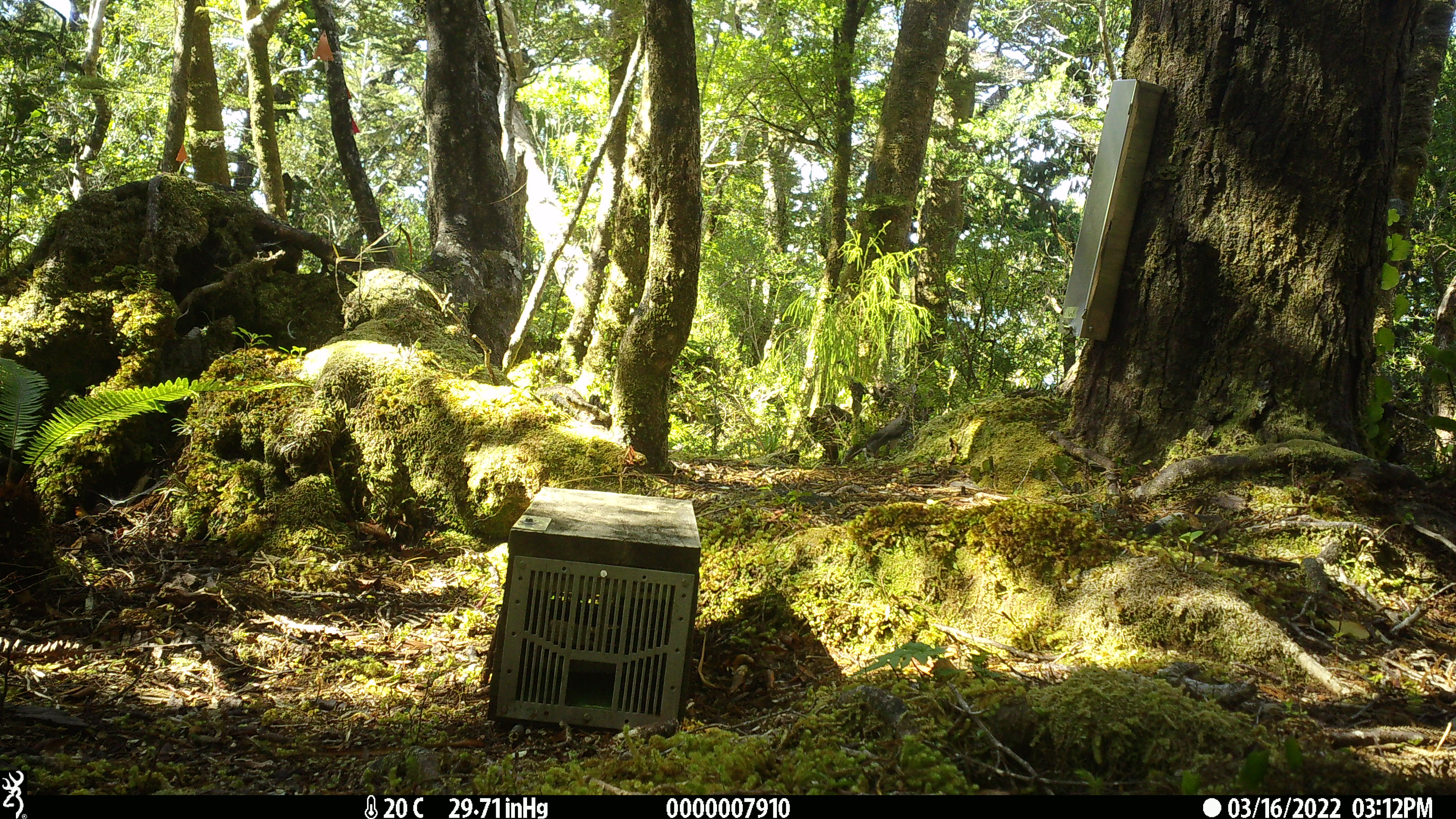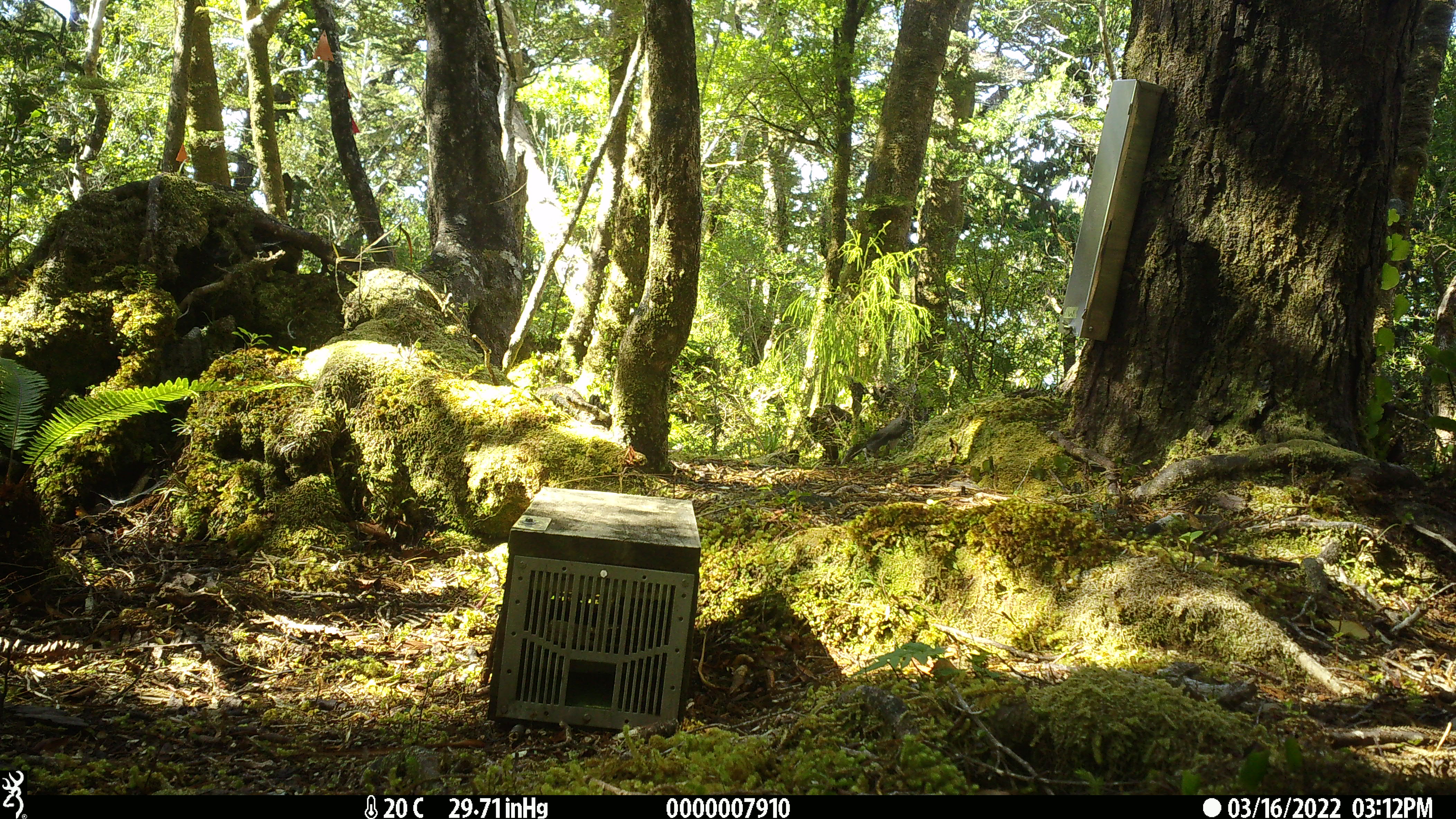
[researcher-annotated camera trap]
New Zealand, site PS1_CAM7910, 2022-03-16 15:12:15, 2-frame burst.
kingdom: Animalia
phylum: Chordata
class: Aves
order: Passeriformes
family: Petroicidae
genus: Petroica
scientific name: Petroica australis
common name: new zealand robin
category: robin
Robin (new zealand robin) (Petroica australis).